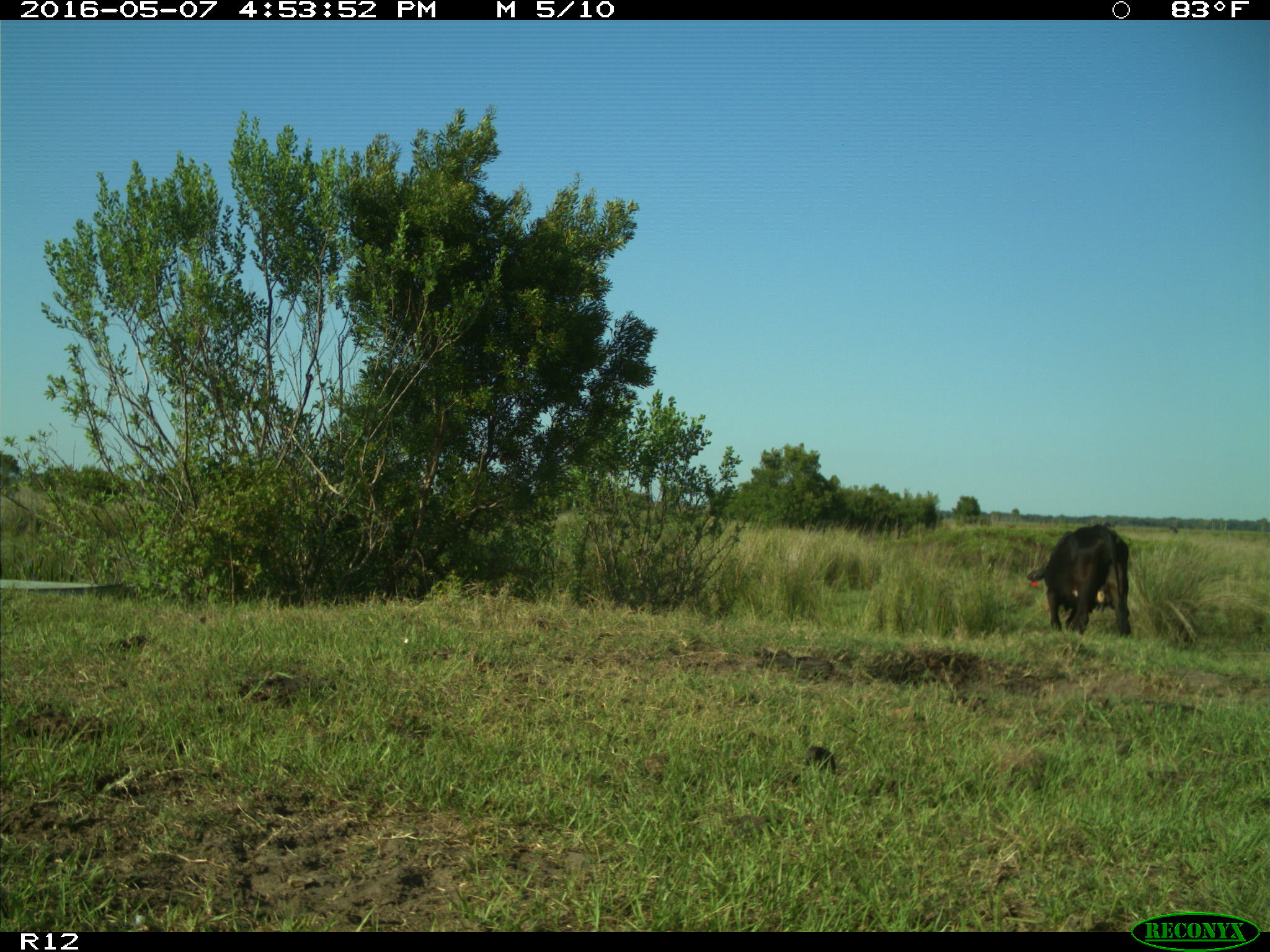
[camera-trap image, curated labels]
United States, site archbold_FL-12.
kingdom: Animalia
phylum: Chordata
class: Mammalia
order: Artiodactyla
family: Bovidae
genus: Bos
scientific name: Bos taurus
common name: domestic cow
Bos taurus (domestic cow).